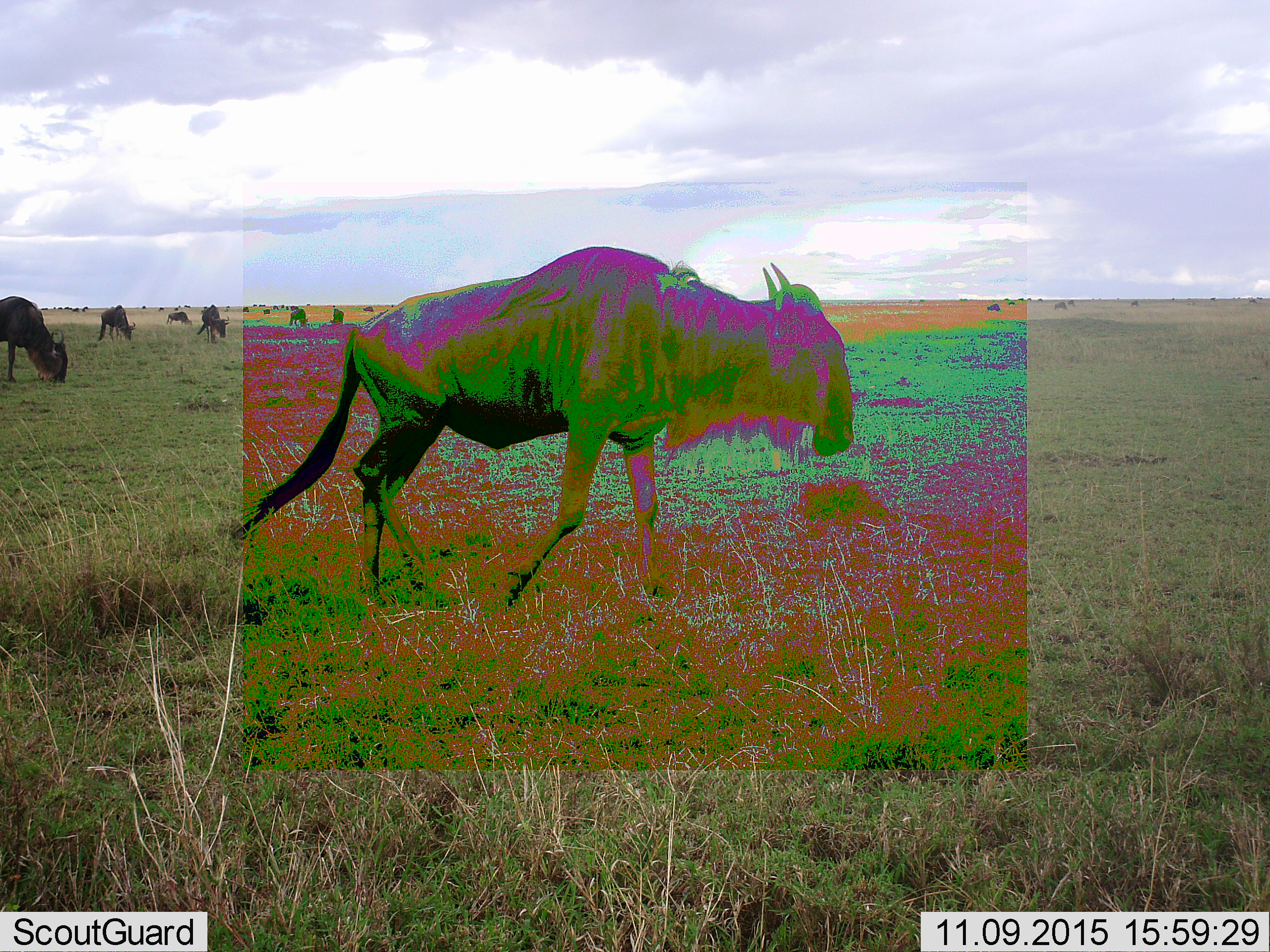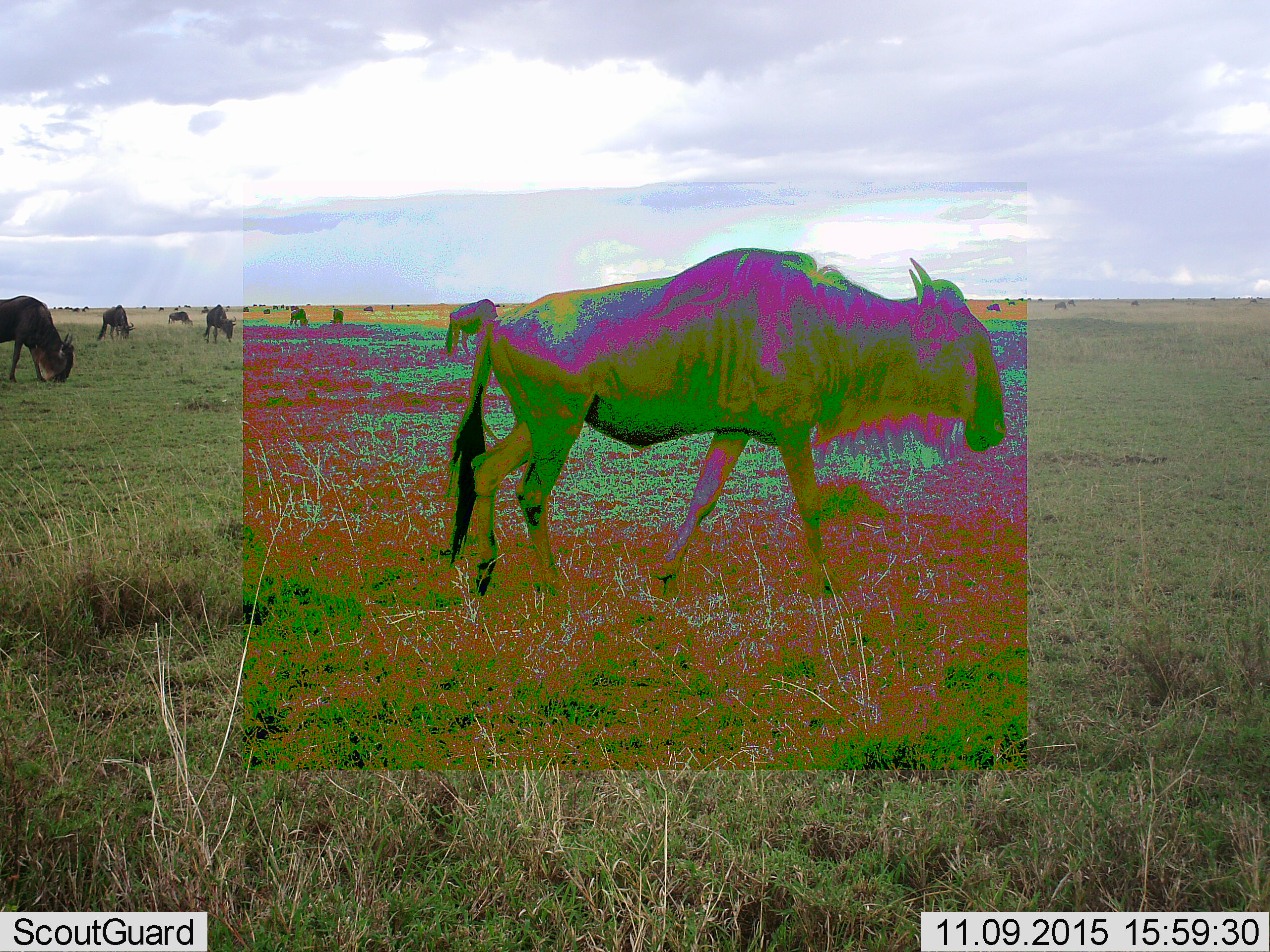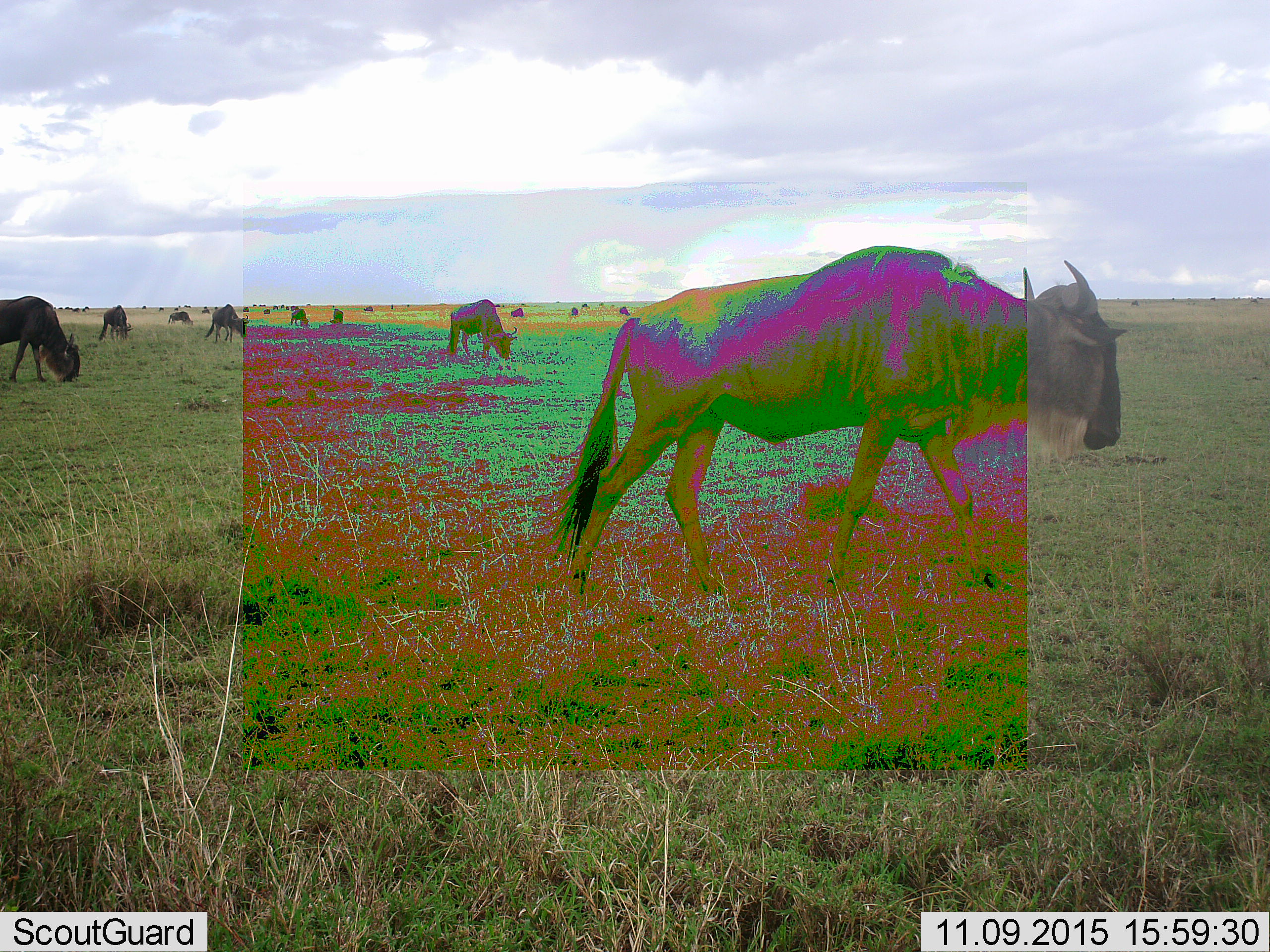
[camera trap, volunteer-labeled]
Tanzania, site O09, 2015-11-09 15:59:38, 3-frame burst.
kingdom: Animalia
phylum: Chordata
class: Mammalia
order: Artiodactyla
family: Bovidae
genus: Connochaetes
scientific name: Connochaetes taurinus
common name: blue wildebeest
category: wildebeest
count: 11-50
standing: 0%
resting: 0%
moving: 100%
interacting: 0%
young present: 0%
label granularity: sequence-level